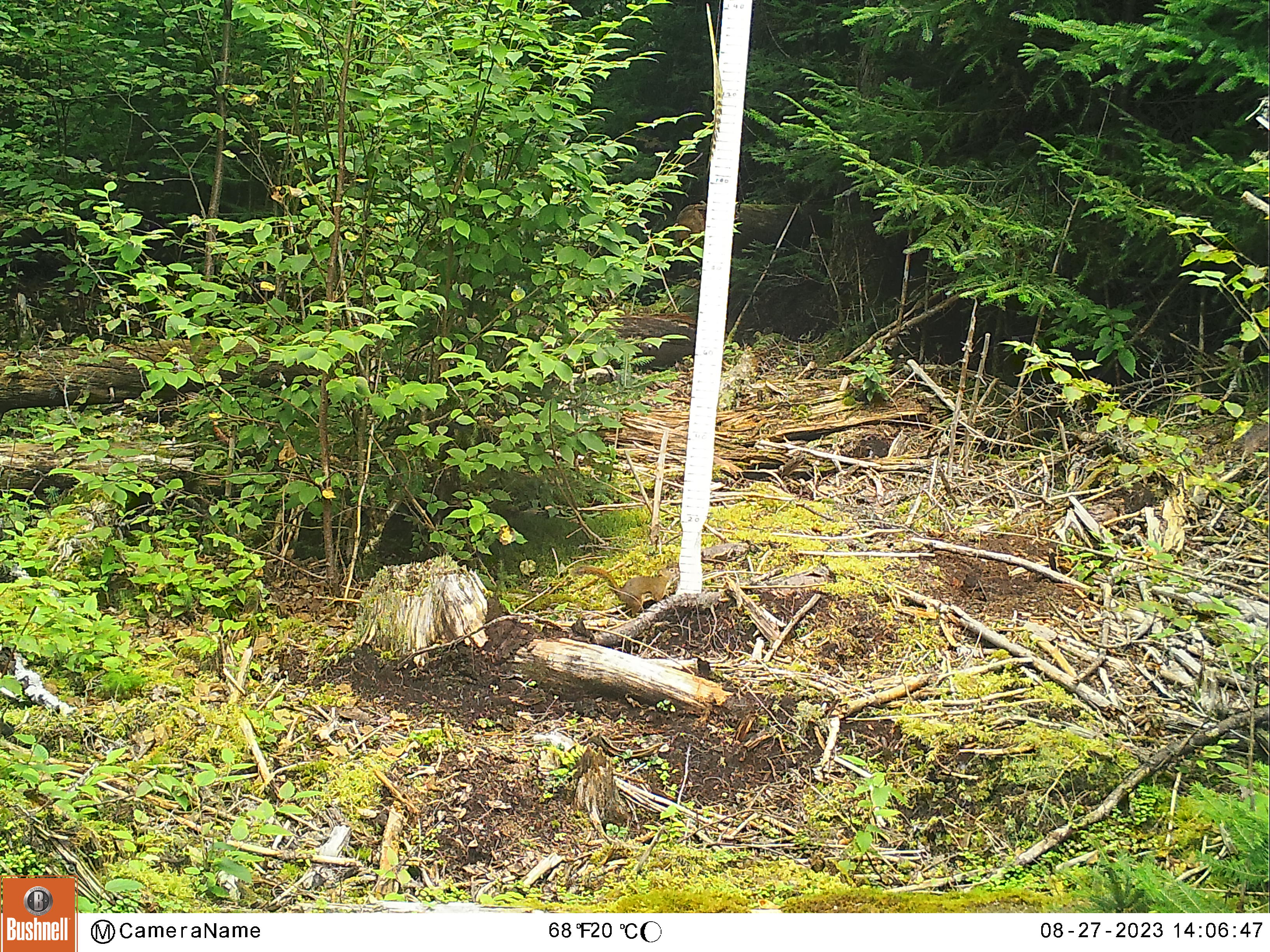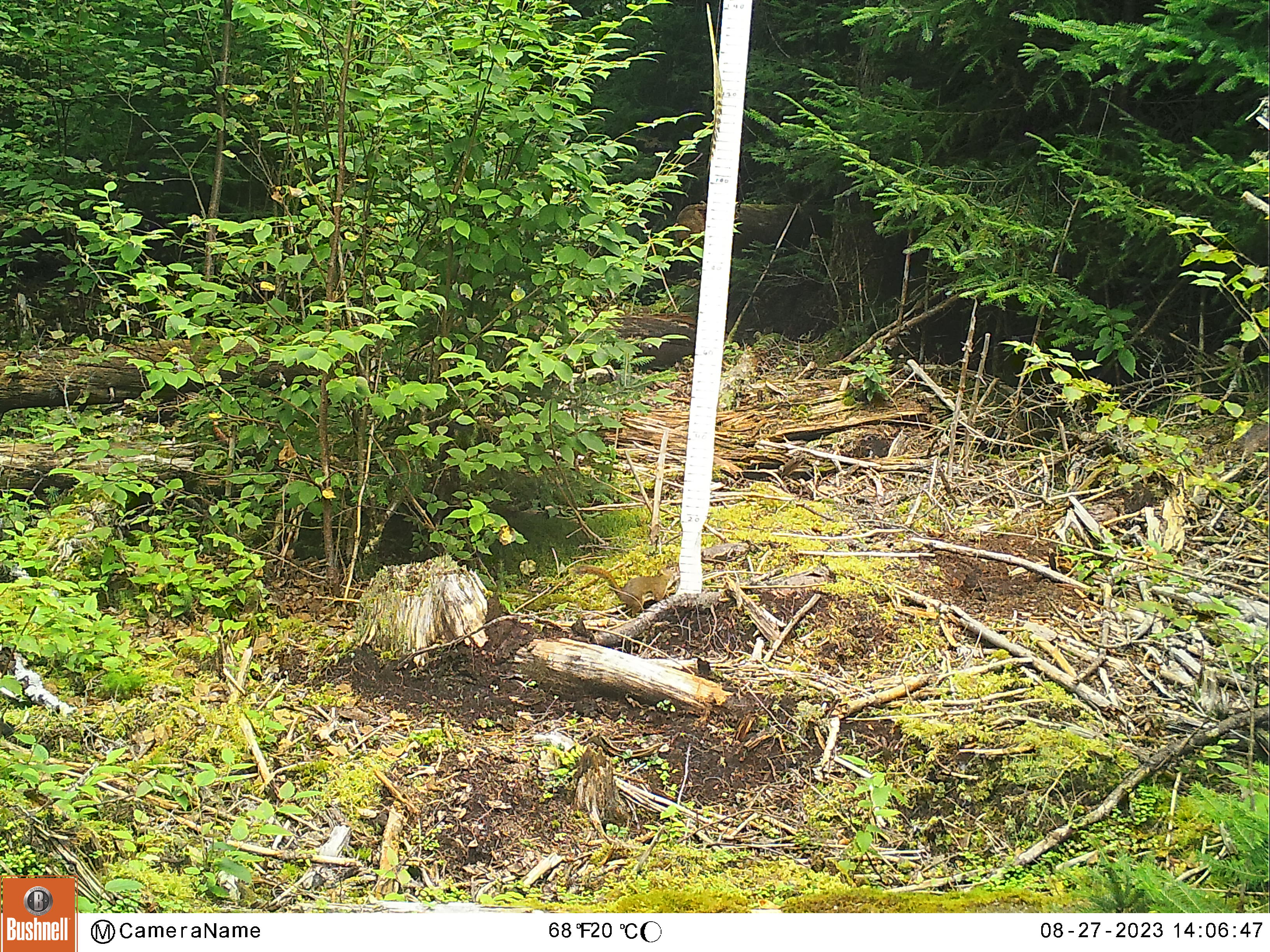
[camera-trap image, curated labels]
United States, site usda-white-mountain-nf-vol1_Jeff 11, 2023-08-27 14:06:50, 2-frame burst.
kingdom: Animalia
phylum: Chordata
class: Mammalia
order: Rodentia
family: Sciuridae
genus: Tamiasciurus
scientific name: Tamiasciurus hudsonicus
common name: red squirrel